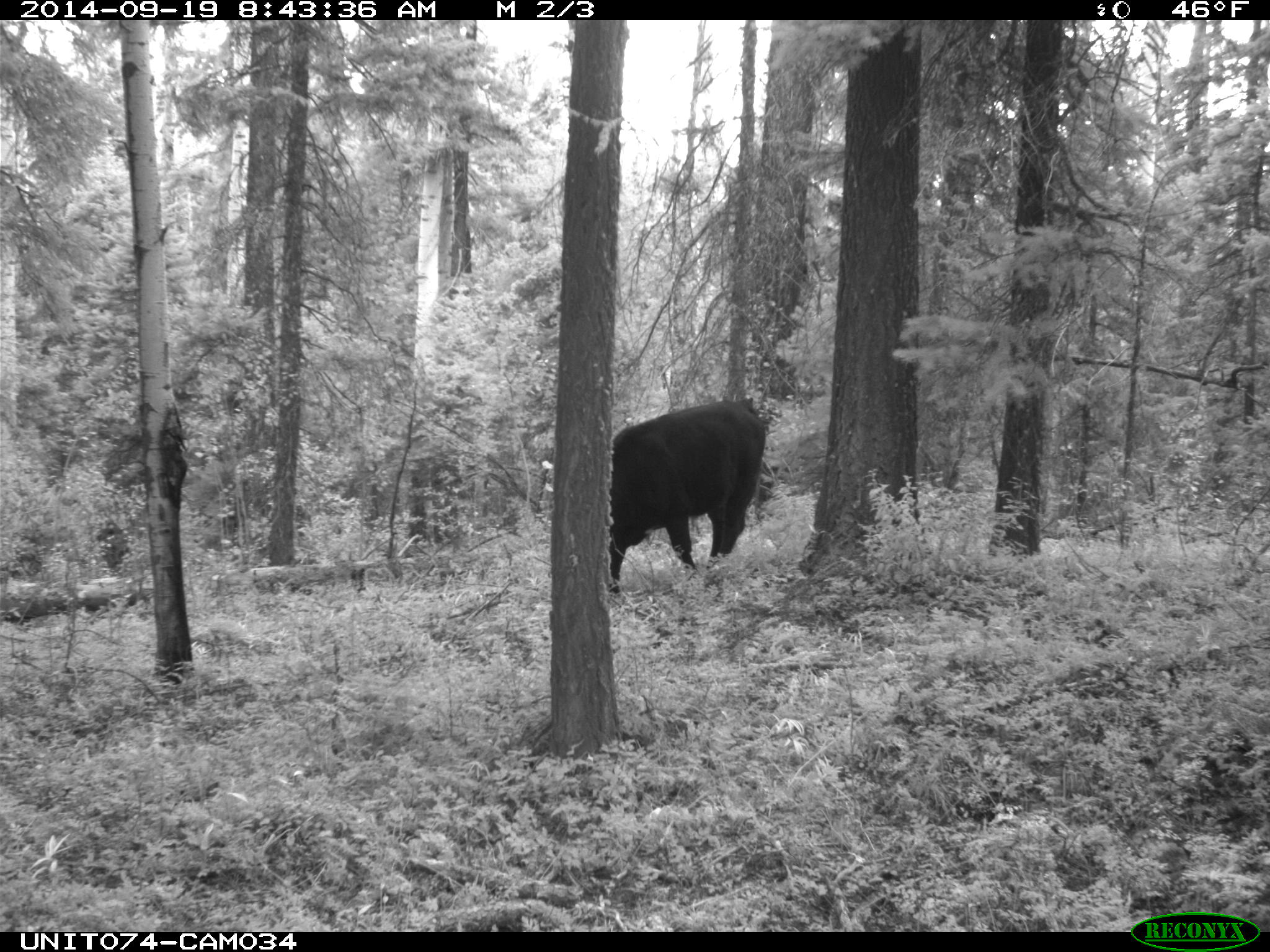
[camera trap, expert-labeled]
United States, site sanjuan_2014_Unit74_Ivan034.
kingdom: Animalia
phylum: Chordata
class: Mammalia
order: Artiodactyla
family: Bovidae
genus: Bos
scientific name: Bos taurus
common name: domestic cow